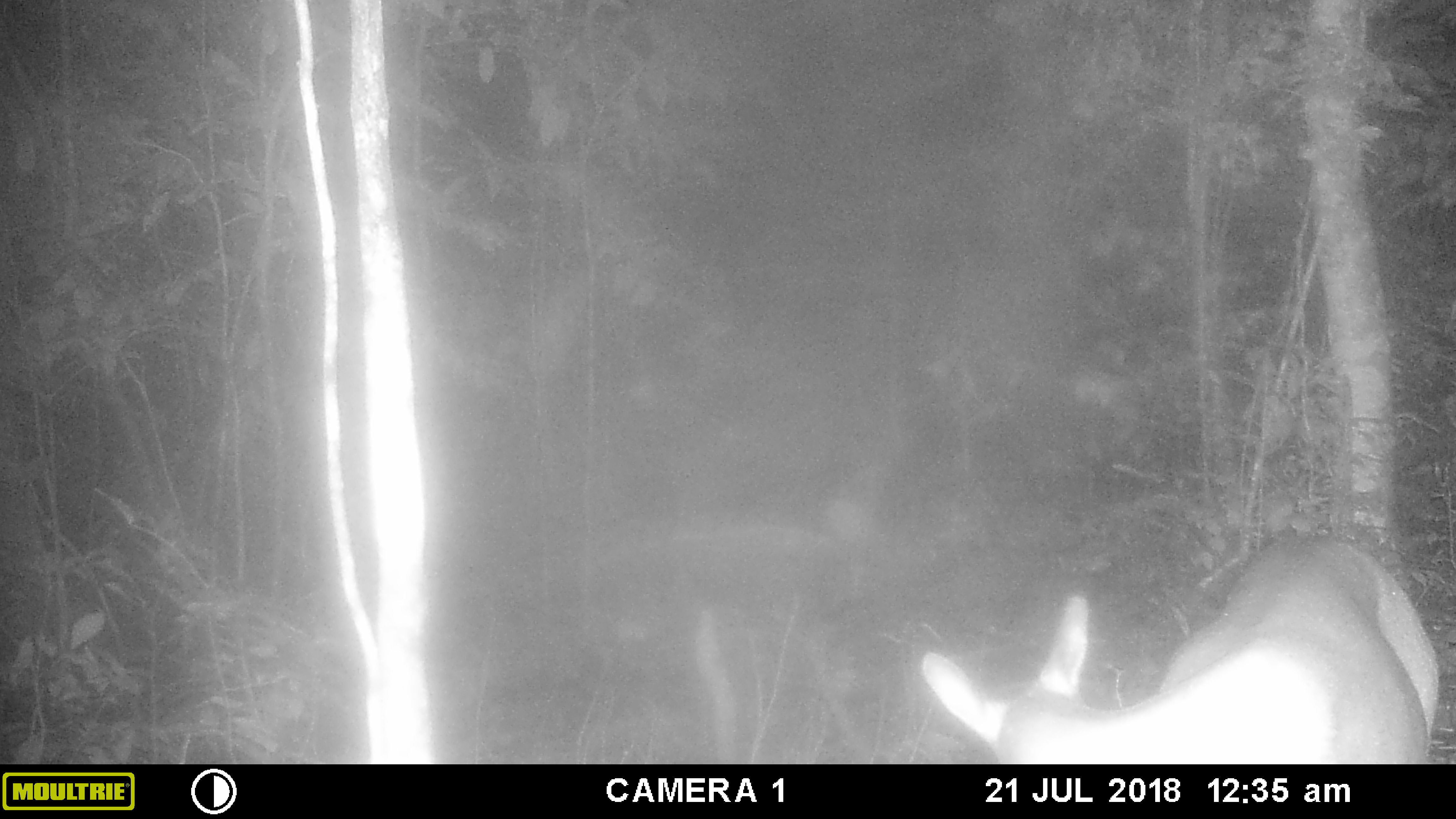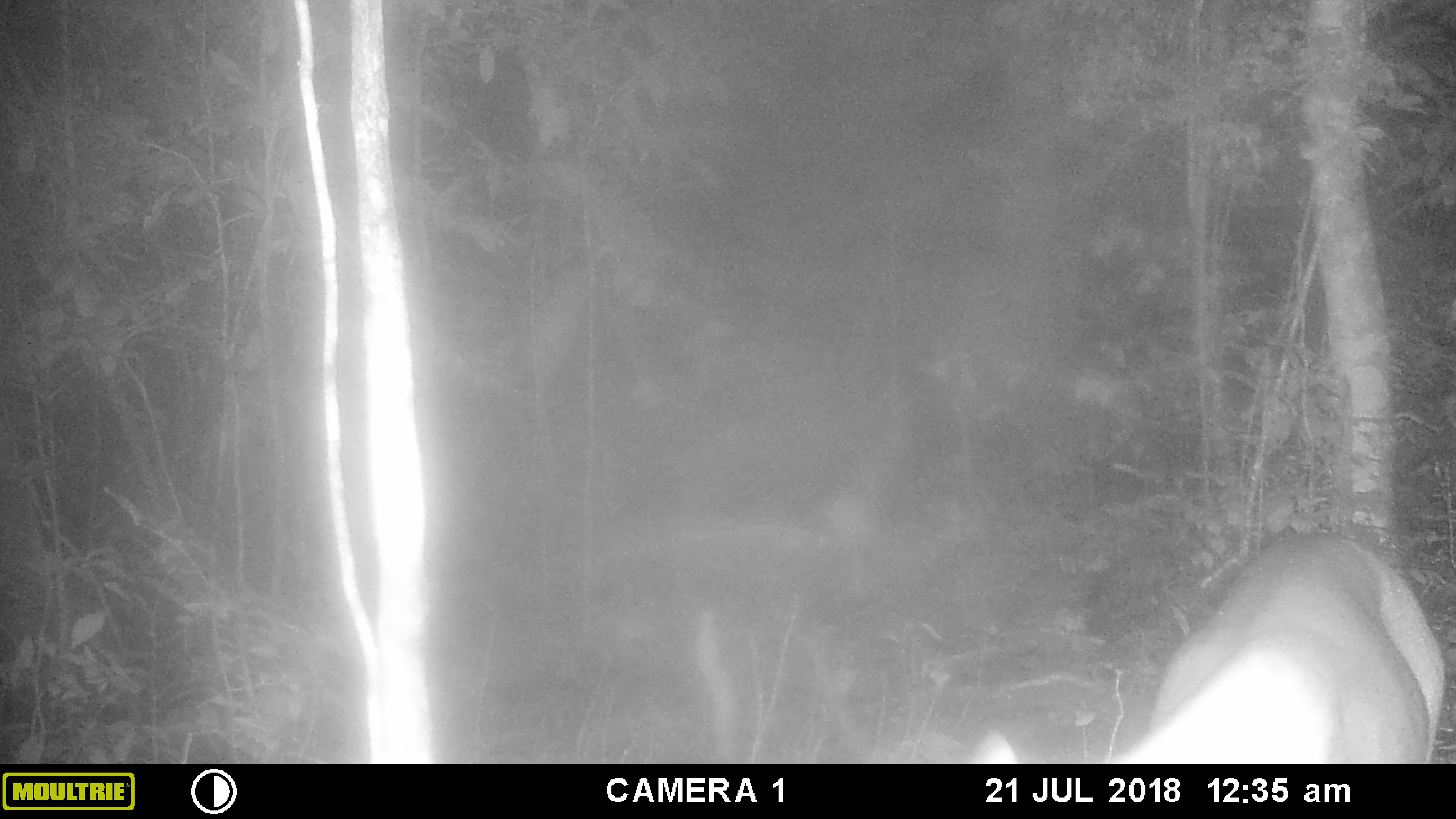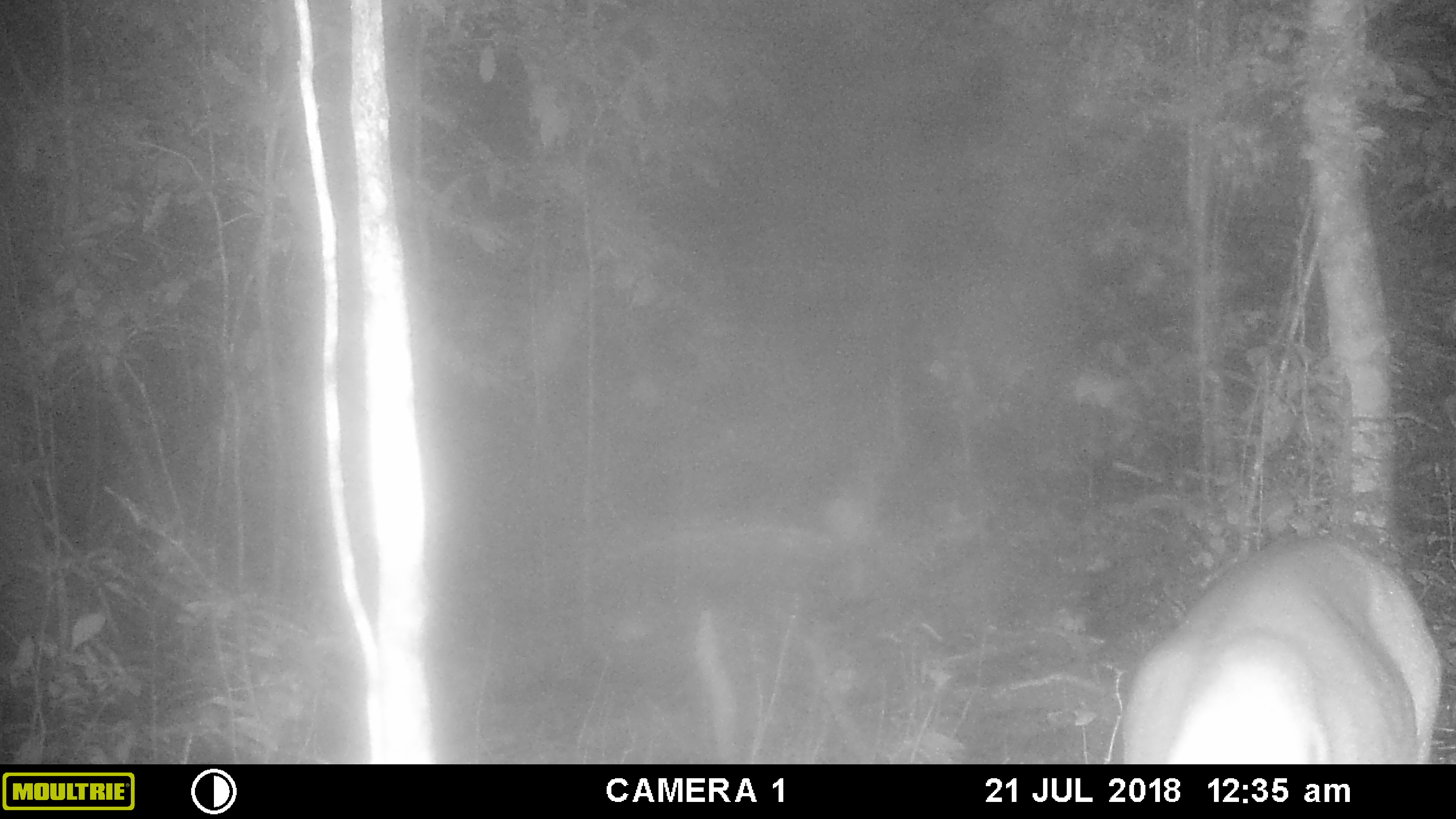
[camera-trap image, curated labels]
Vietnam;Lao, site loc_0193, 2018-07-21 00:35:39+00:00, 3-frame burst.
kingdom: Animalia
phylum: Chordata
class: Mammalia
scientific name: Laurasiatheria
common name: ungulate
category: unidentified ungulates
Unidentified ungulates (ungulate) (Laurasiatheria). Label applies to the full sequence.